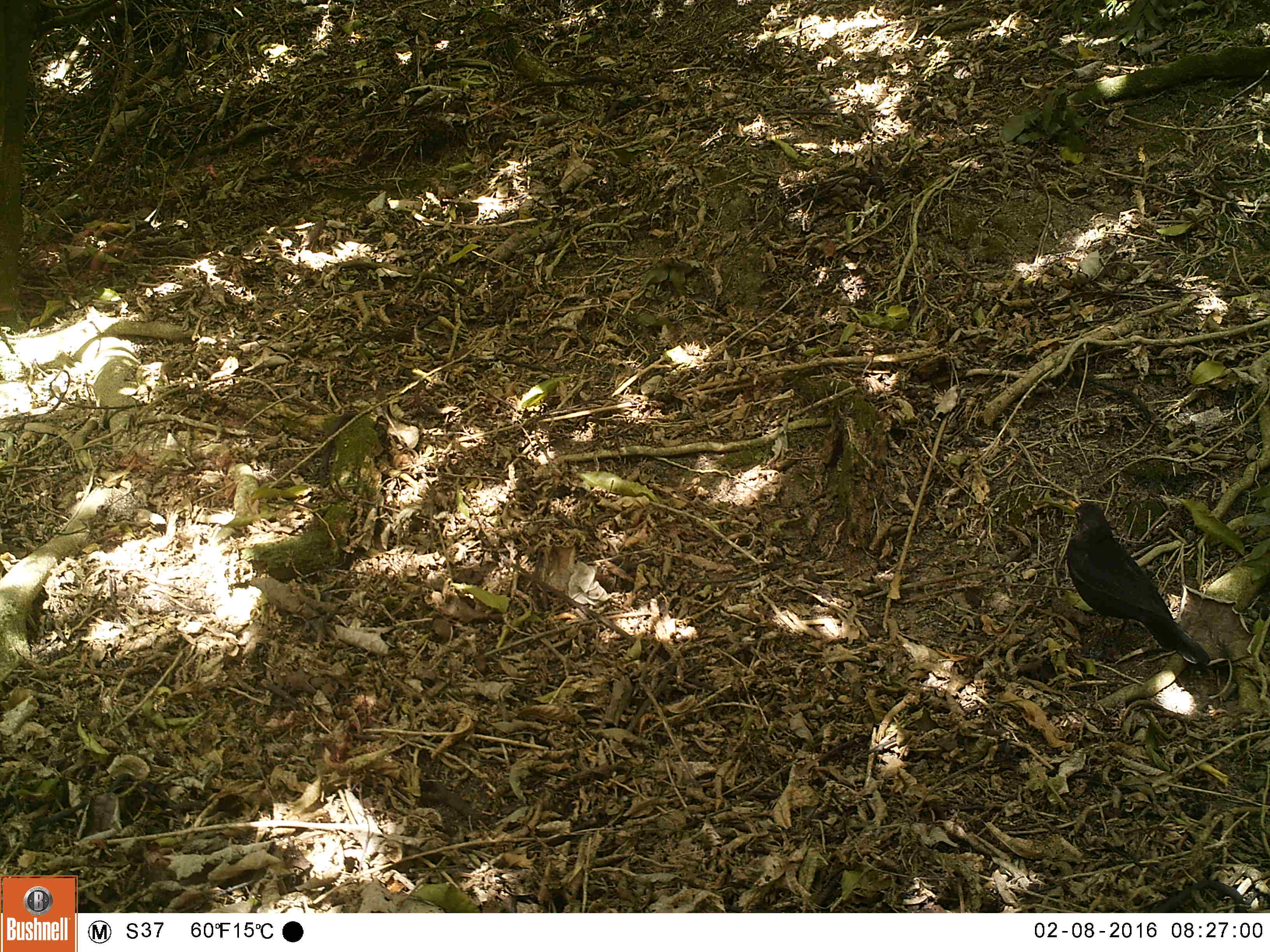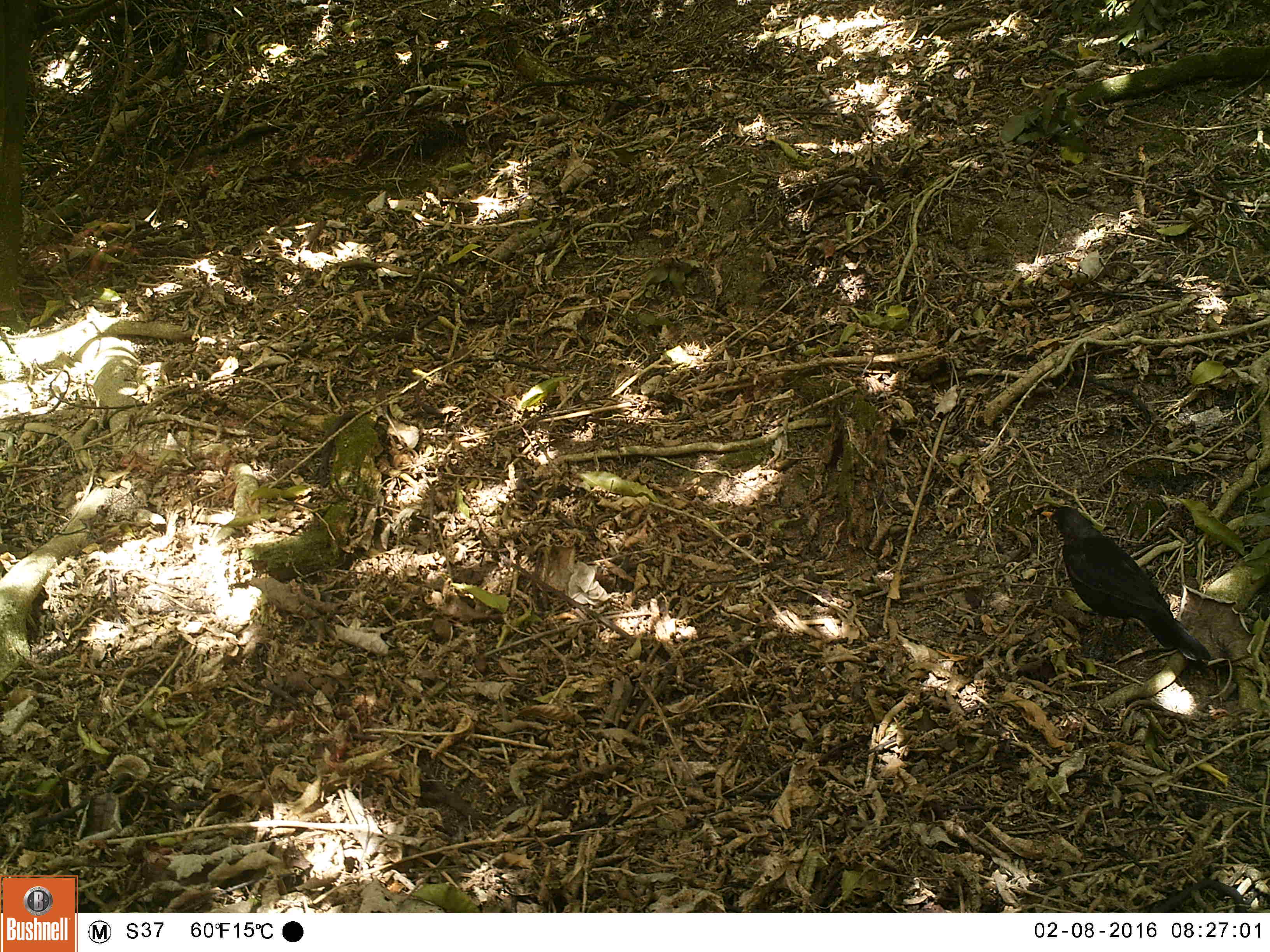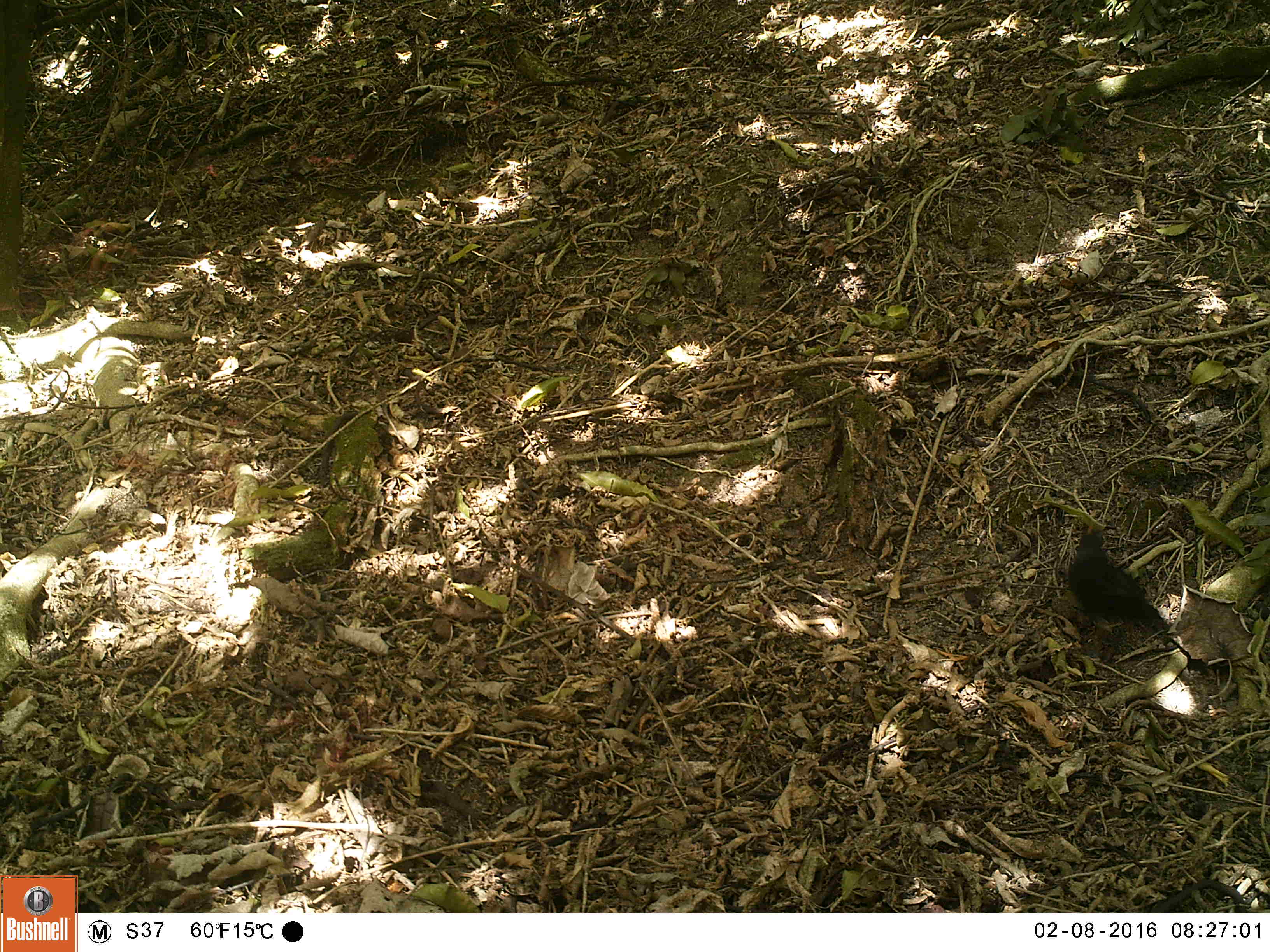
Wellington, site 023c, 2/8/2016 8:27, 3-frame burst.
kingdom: Animalia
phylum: Chordata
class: Aves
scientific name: Aves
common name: bird